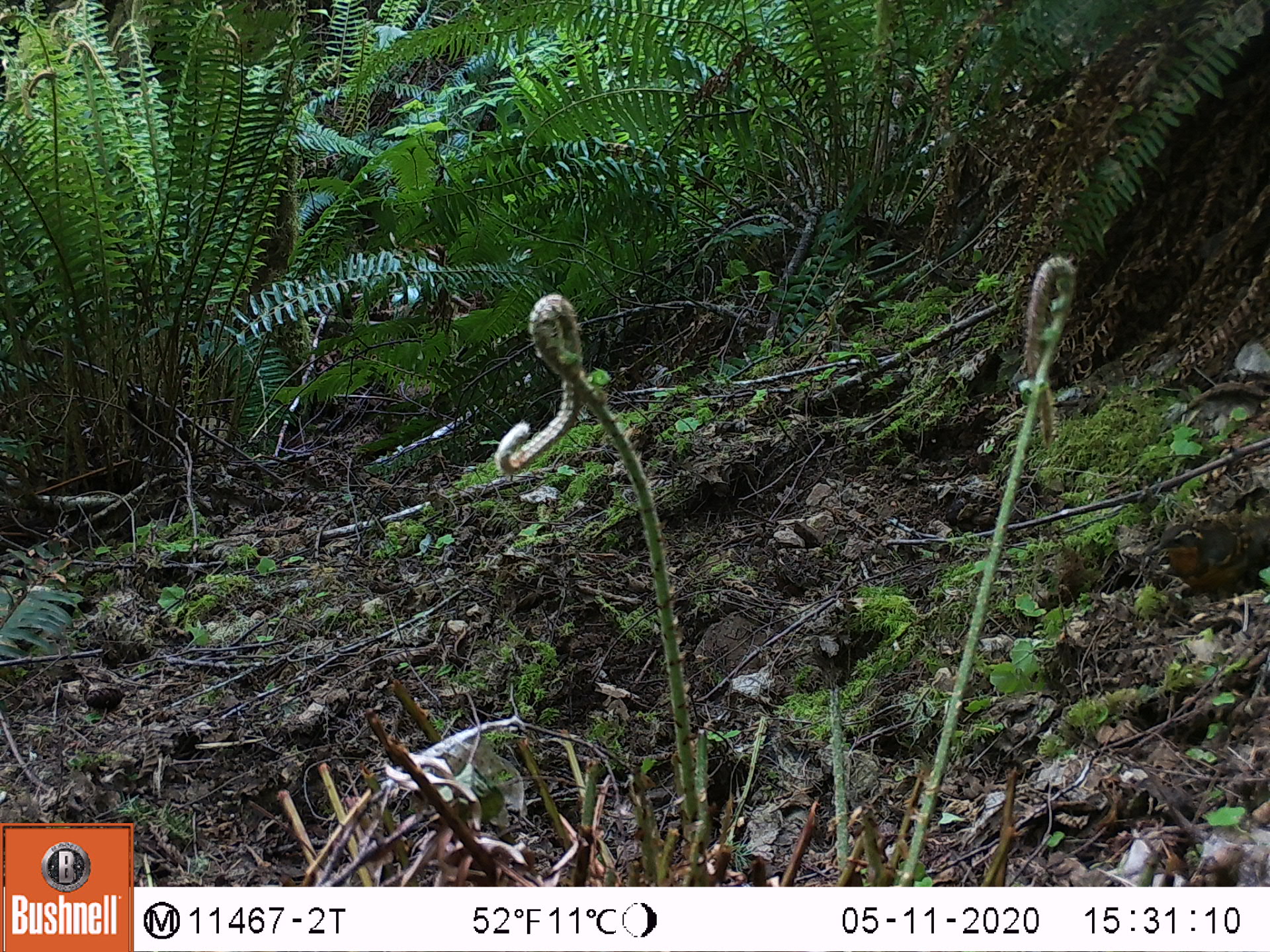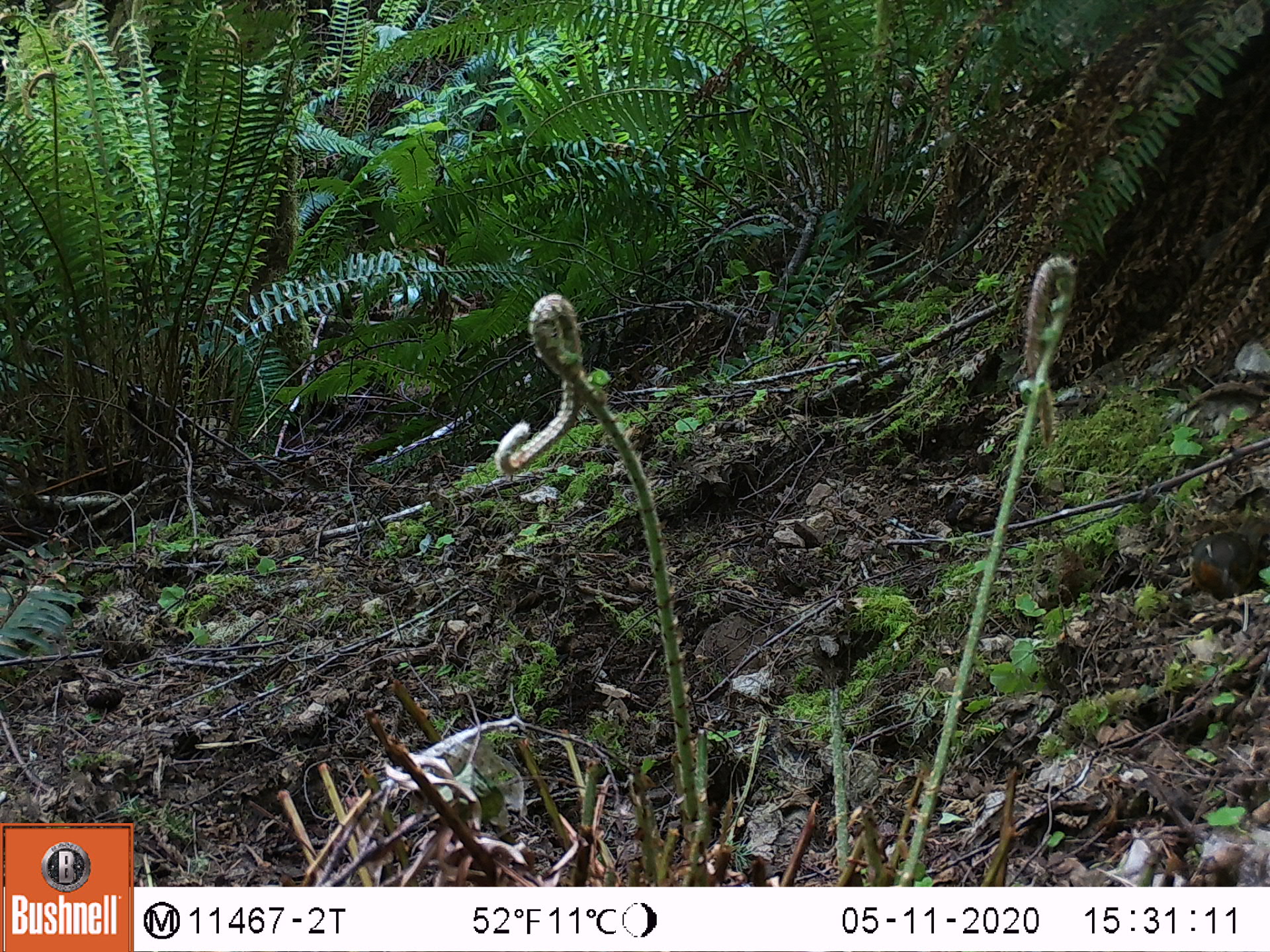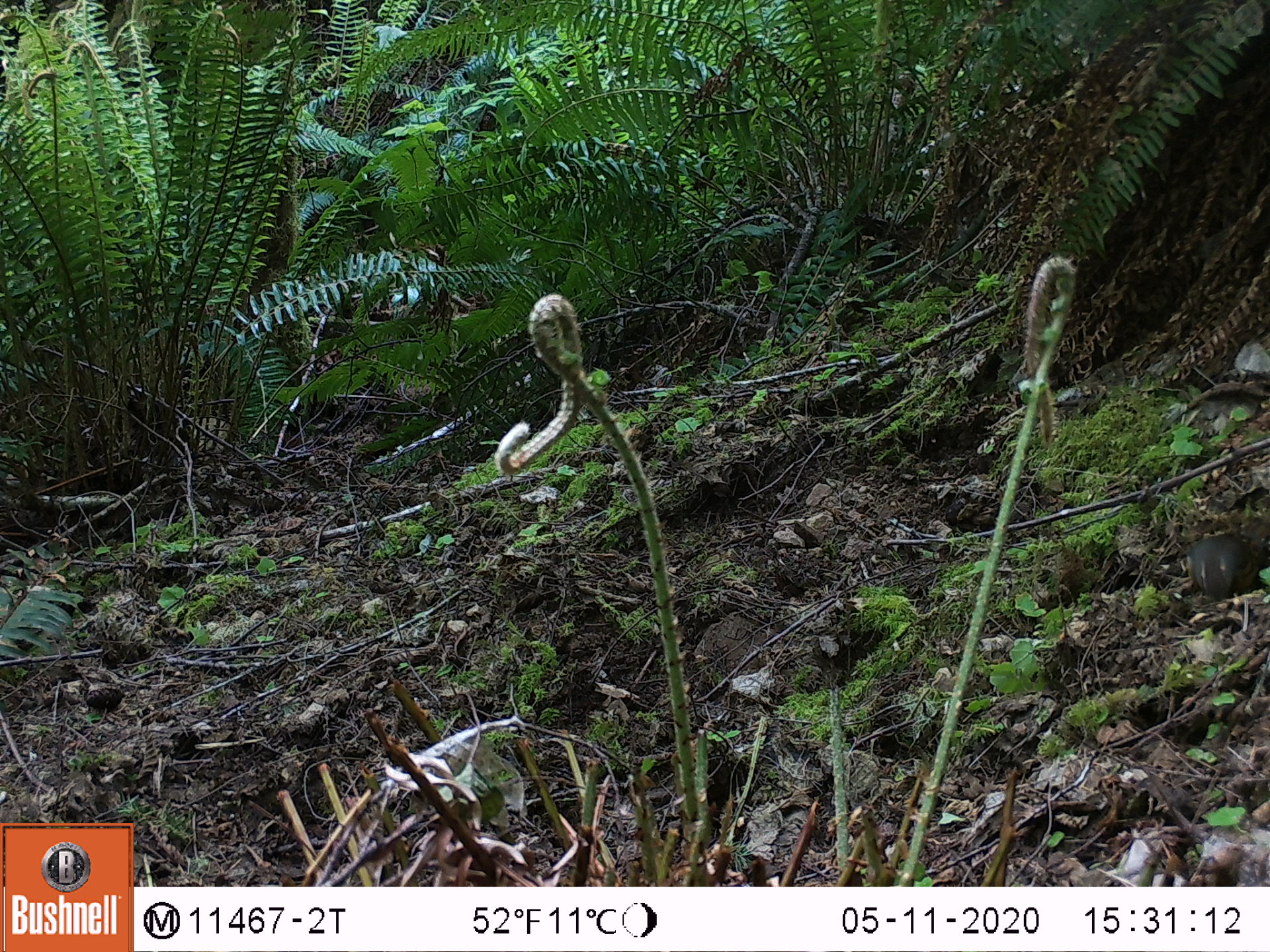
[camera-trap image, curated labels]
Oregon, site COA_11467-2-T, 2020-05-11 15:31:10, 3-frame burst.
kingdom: Animalia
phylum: Chordata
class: Aves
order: Passeriformes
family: Turdidae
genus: Ixoreus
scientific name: Ixoreus naevius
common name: varied thrush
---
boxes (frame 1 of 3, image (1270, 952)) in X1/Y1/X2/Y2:
varied thrush: 1151/523/1263/607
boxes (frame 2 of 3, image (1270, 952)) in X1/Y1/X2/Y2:
varied thrush: 1183/526/1263/611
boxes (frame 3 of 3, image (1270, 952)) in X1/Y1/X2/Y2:
varied thrush: 1175/527/1262/606